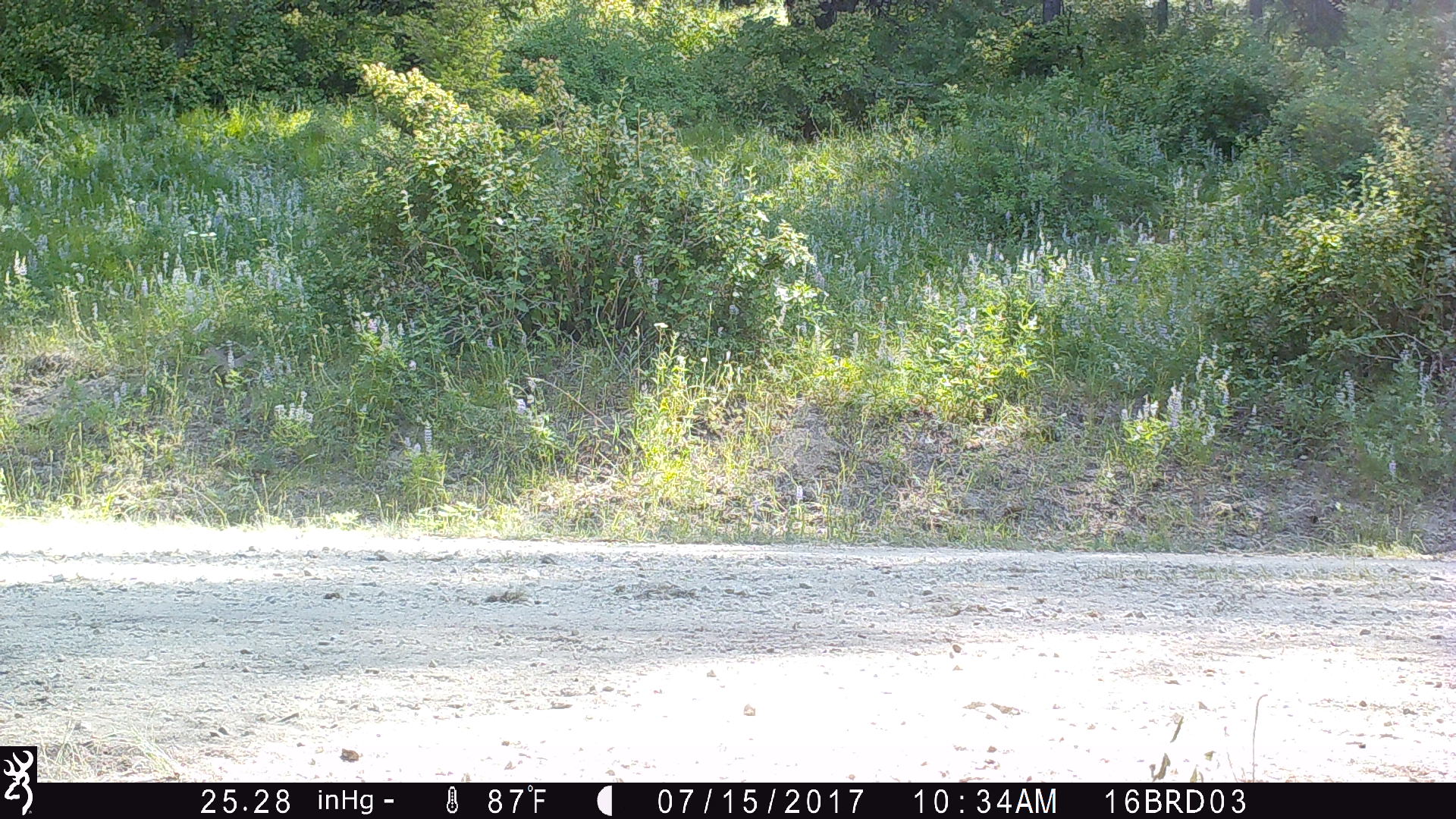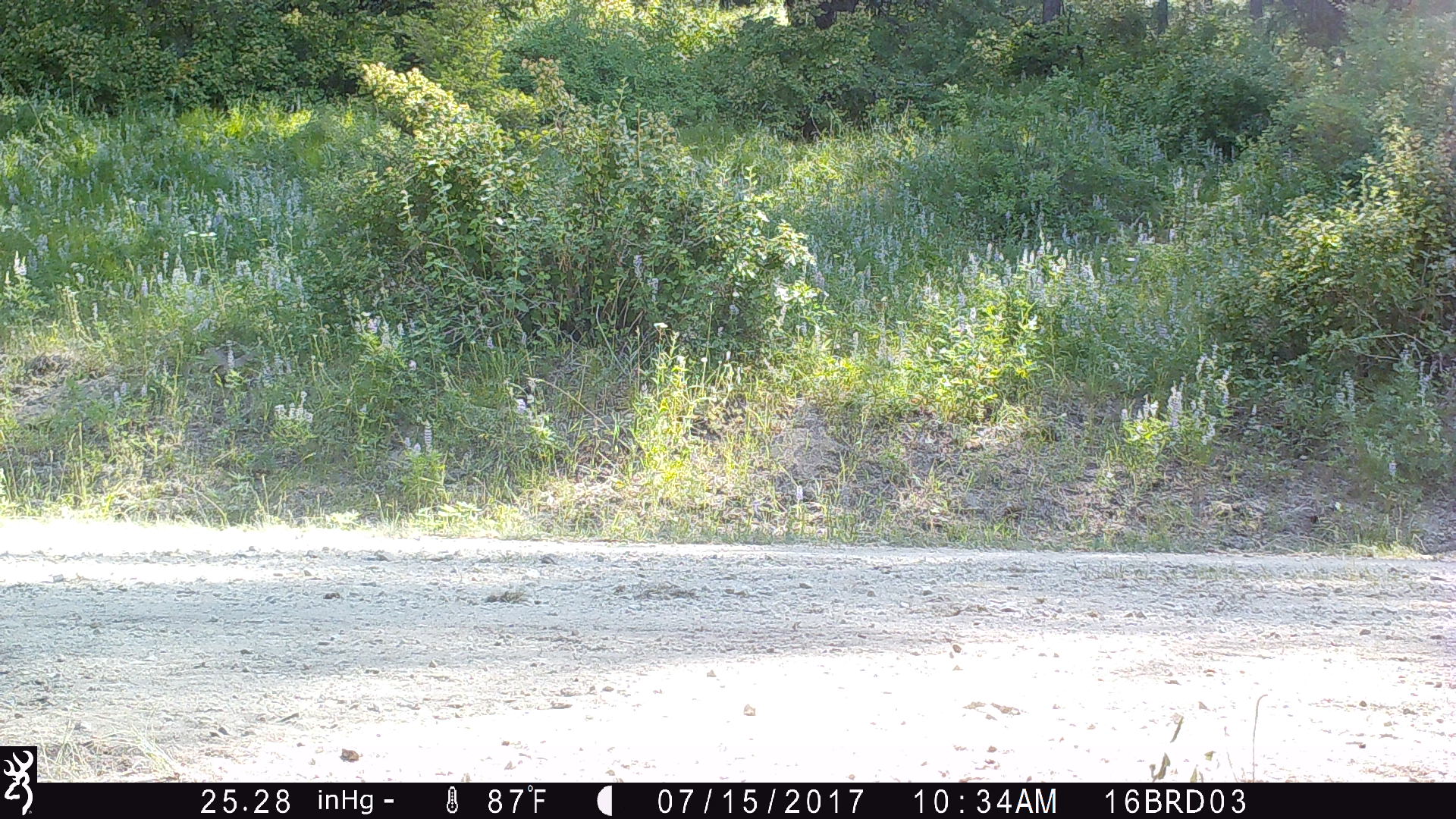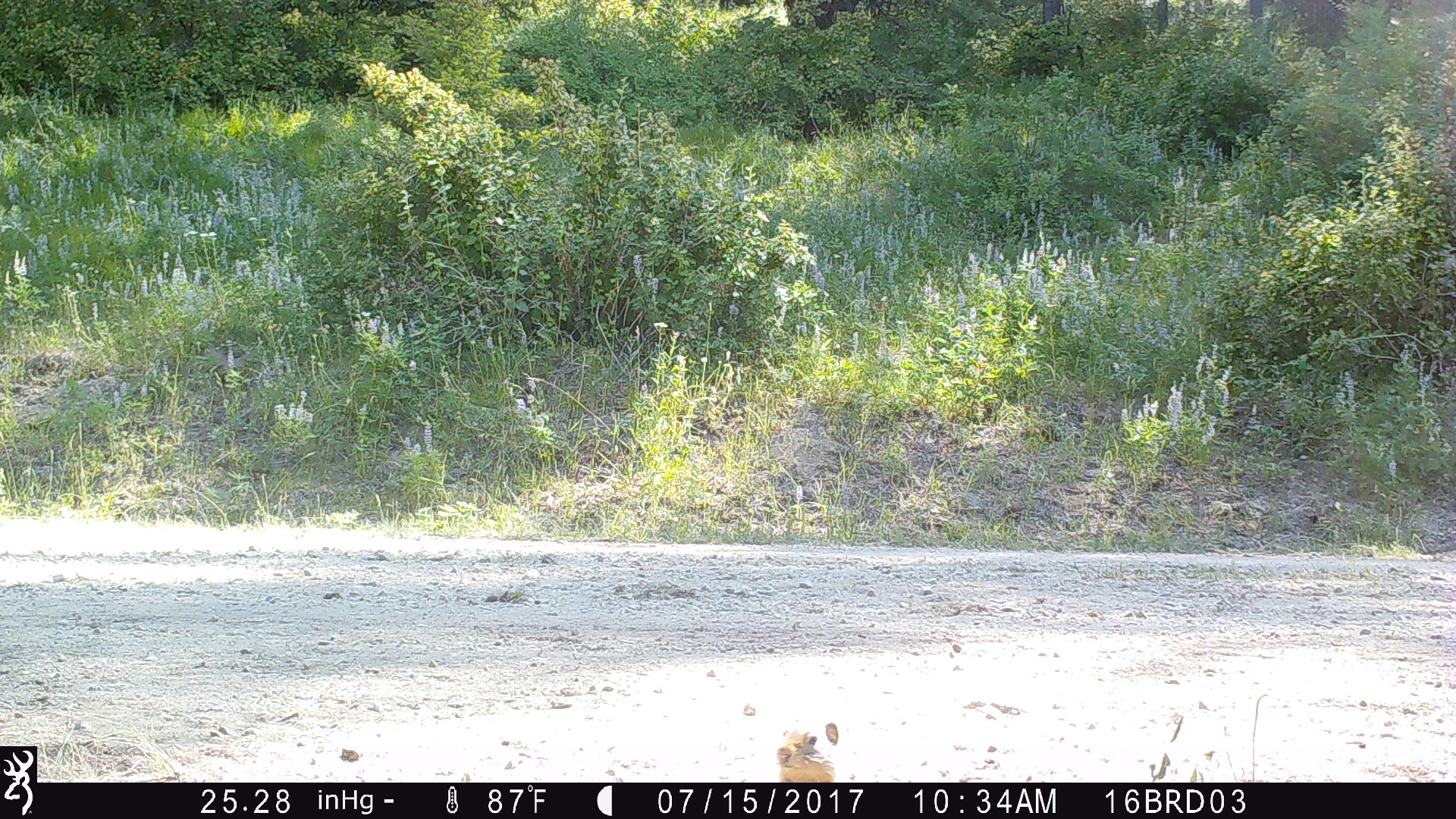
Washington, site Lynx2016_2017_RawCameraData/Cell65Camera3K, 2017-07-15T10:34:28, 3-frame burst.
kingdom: Animalia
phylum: Chordata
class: Mammalia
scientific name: Mammalia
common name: small mammal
Small mammal (Mammalia). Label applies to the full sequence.